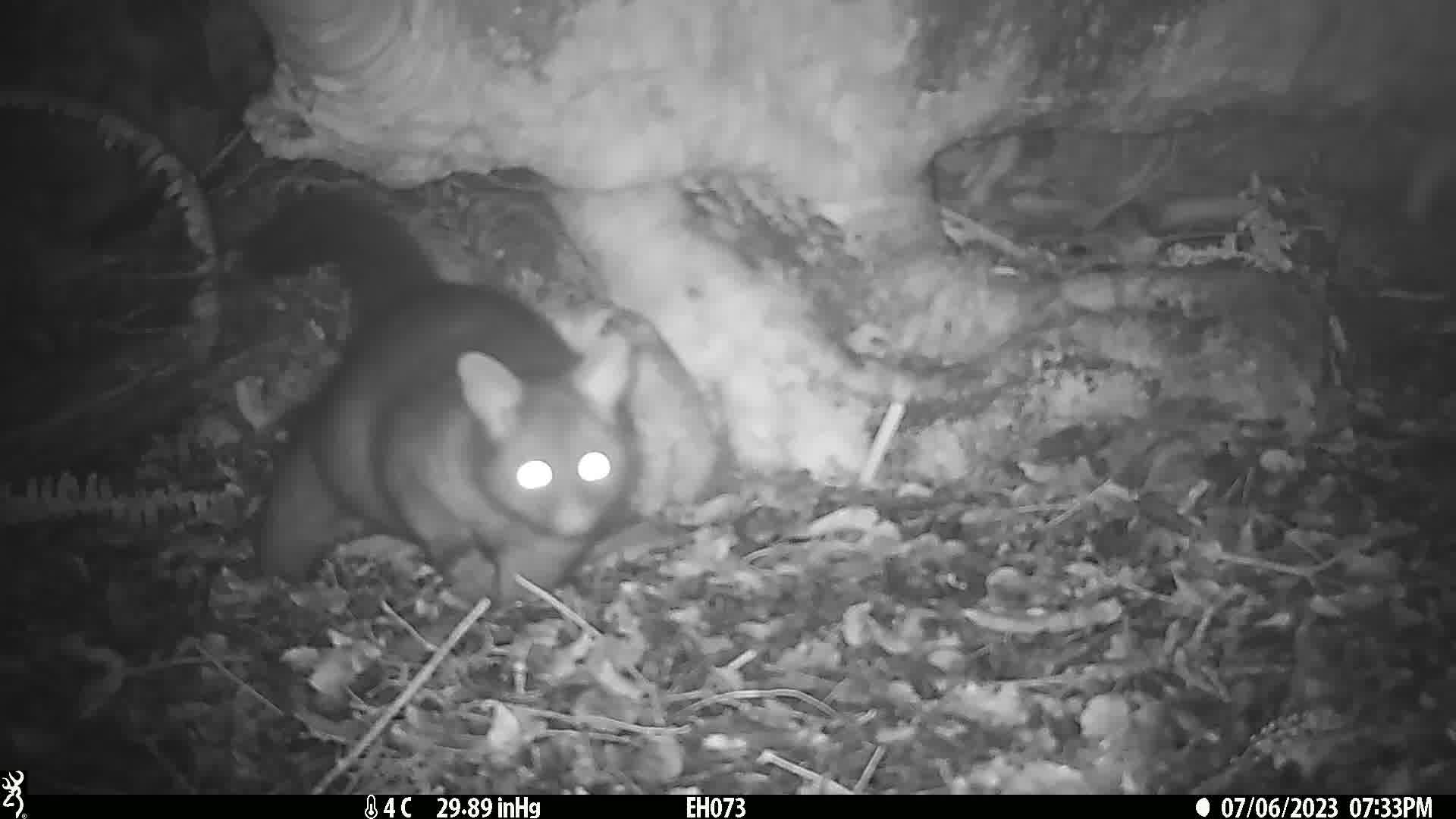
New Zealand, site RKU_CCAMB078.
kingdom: Animalia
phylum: Chordata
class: Mammalia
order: Diprotodontia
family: Phalangeridae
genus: Trichosurus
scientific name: Trichosurus vulpecula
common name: common brushtail possum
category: possum